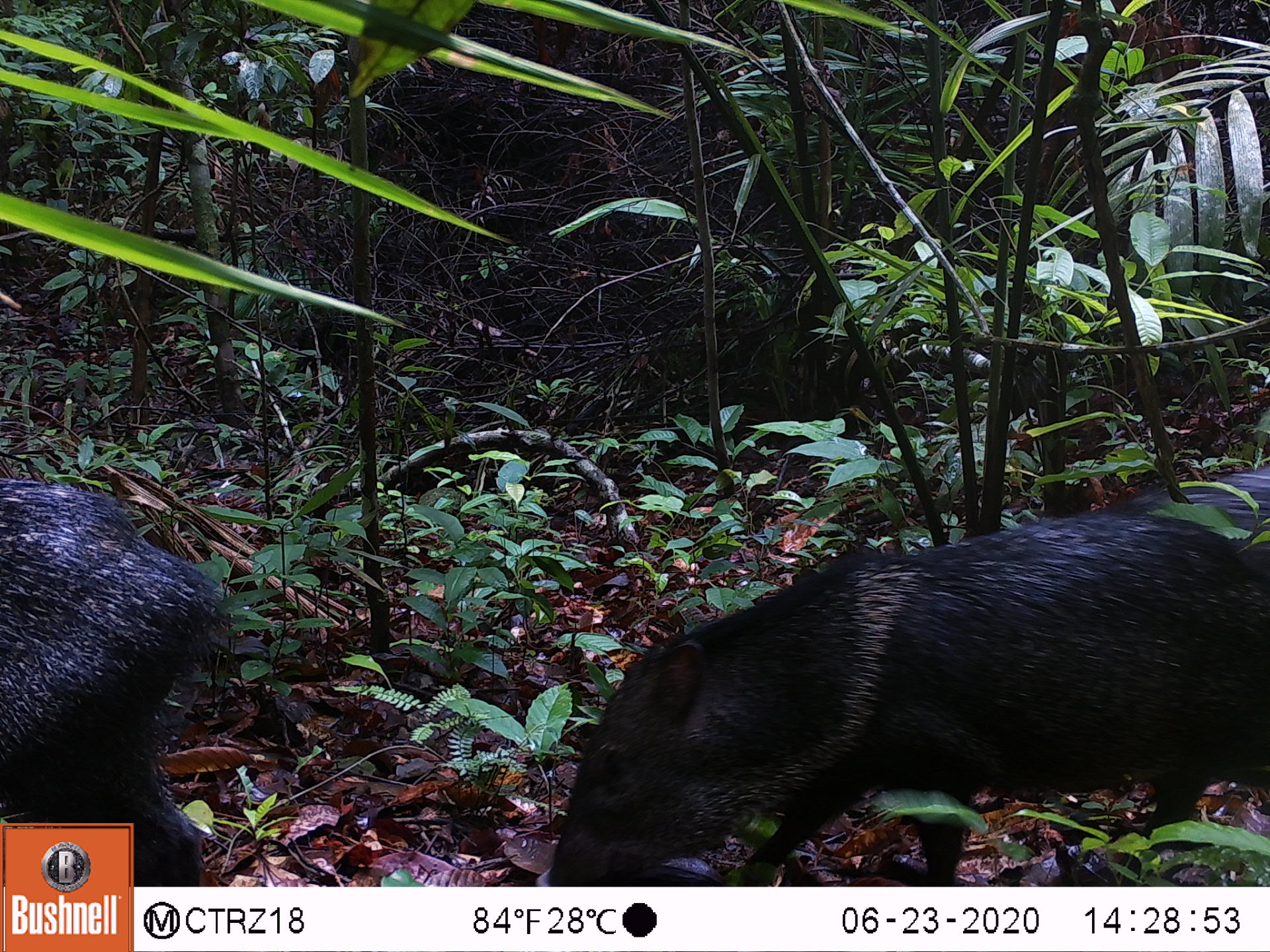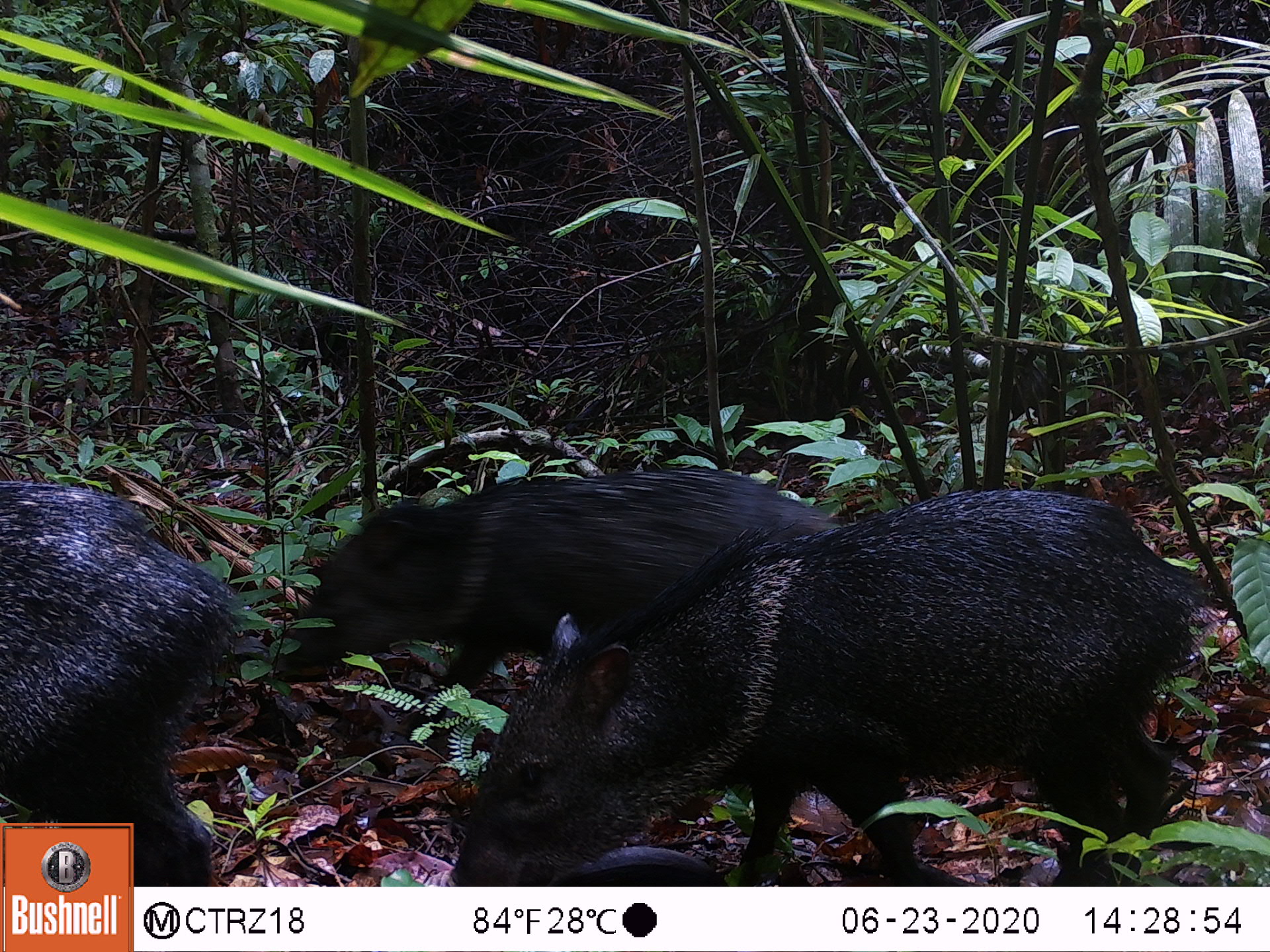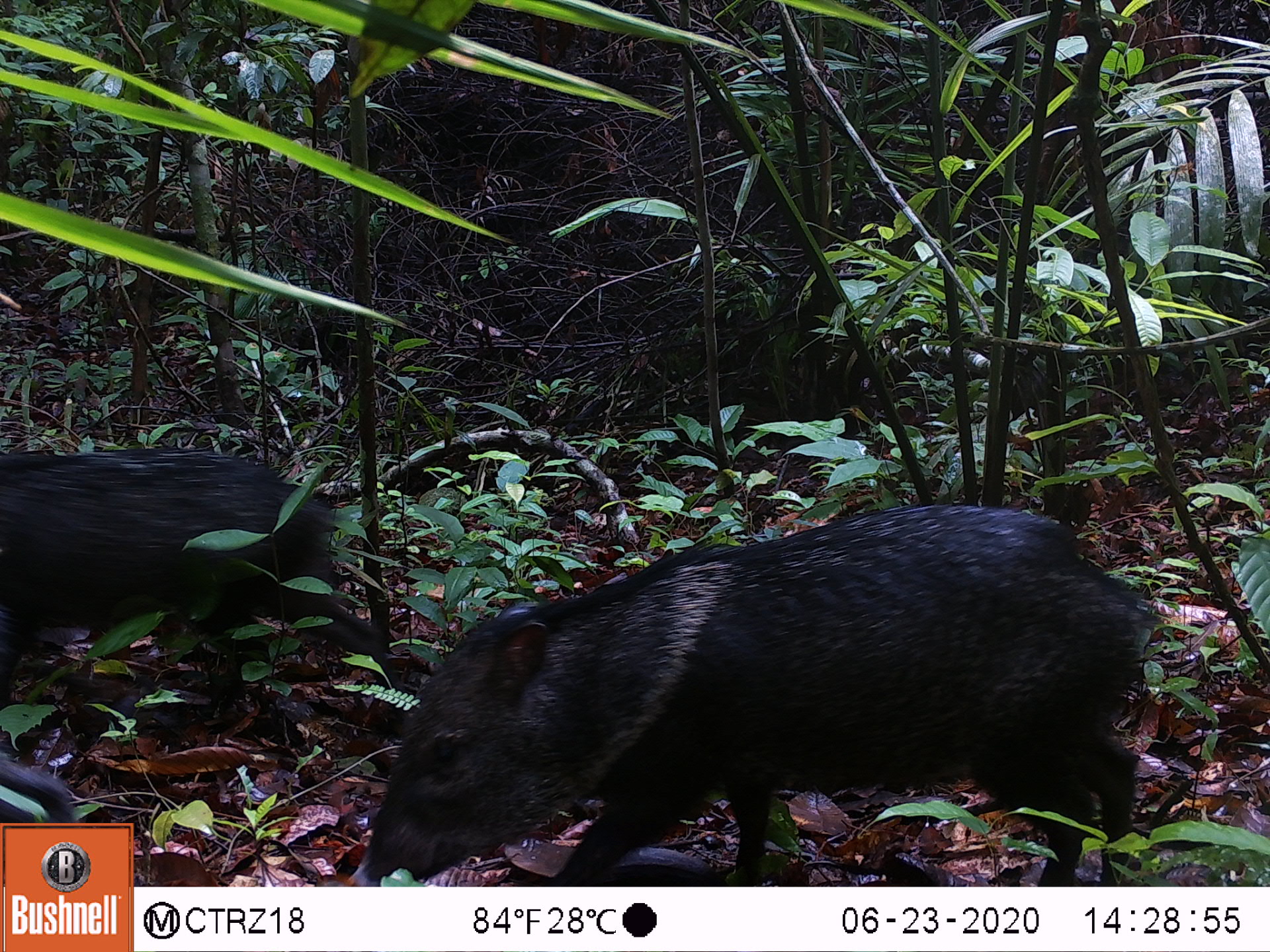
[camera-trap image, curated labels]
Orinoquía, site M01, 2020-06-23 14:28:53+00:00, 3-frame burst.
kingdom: Animalia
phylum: Chordata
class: Mammalia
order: Artiodactyla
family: Tayassuidae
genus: Pecari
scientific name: Pecari tajacu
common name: collared peccary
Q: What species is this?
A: Collared peccary (Pecari tajacu).